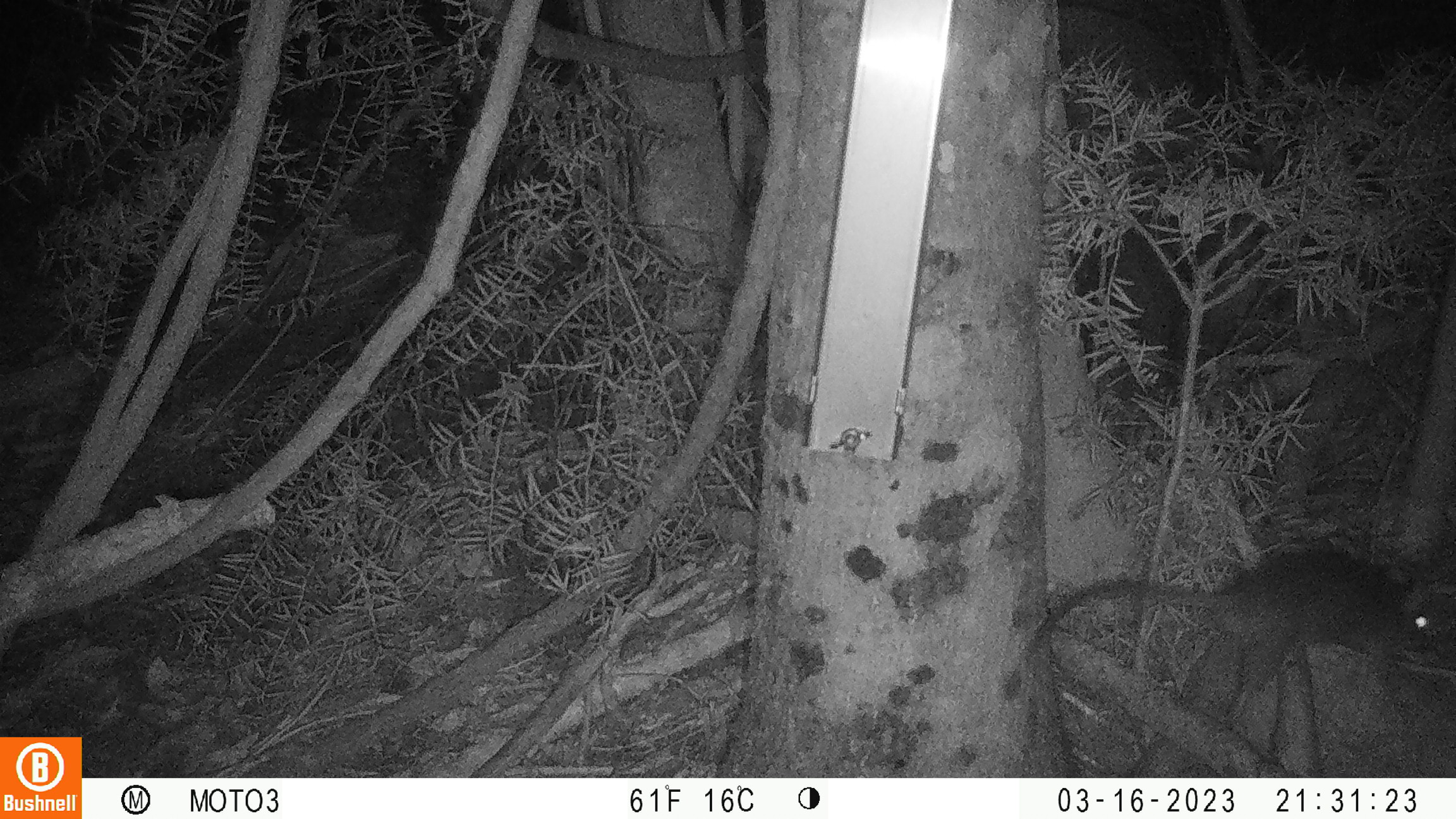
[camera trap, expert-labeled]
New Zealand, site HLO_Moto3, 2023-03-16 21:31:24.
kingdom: Animalia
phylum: Chordata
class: Mammalia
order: Rodentia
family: Muridae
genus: Rattus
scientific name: Rattus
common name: rat